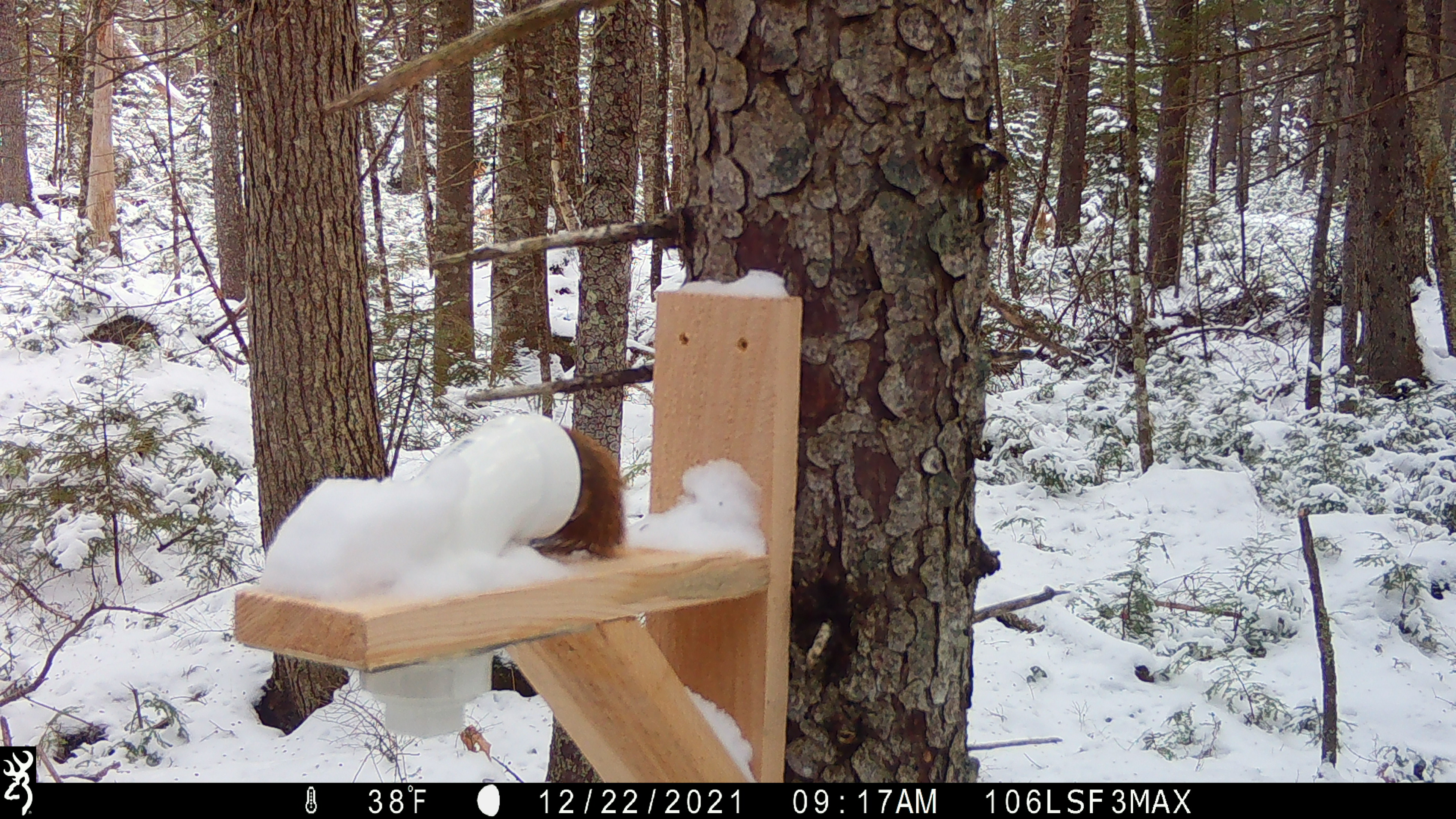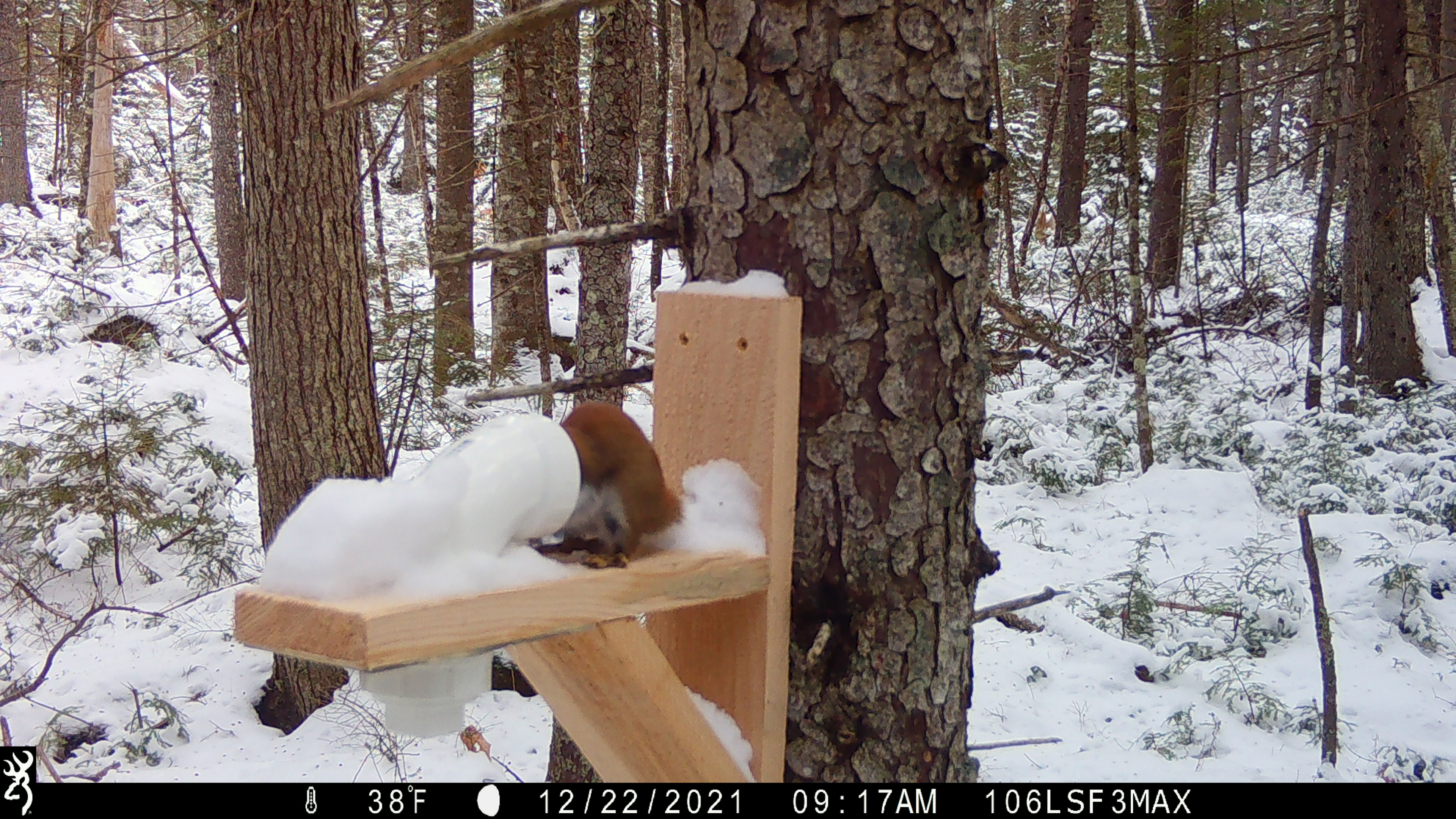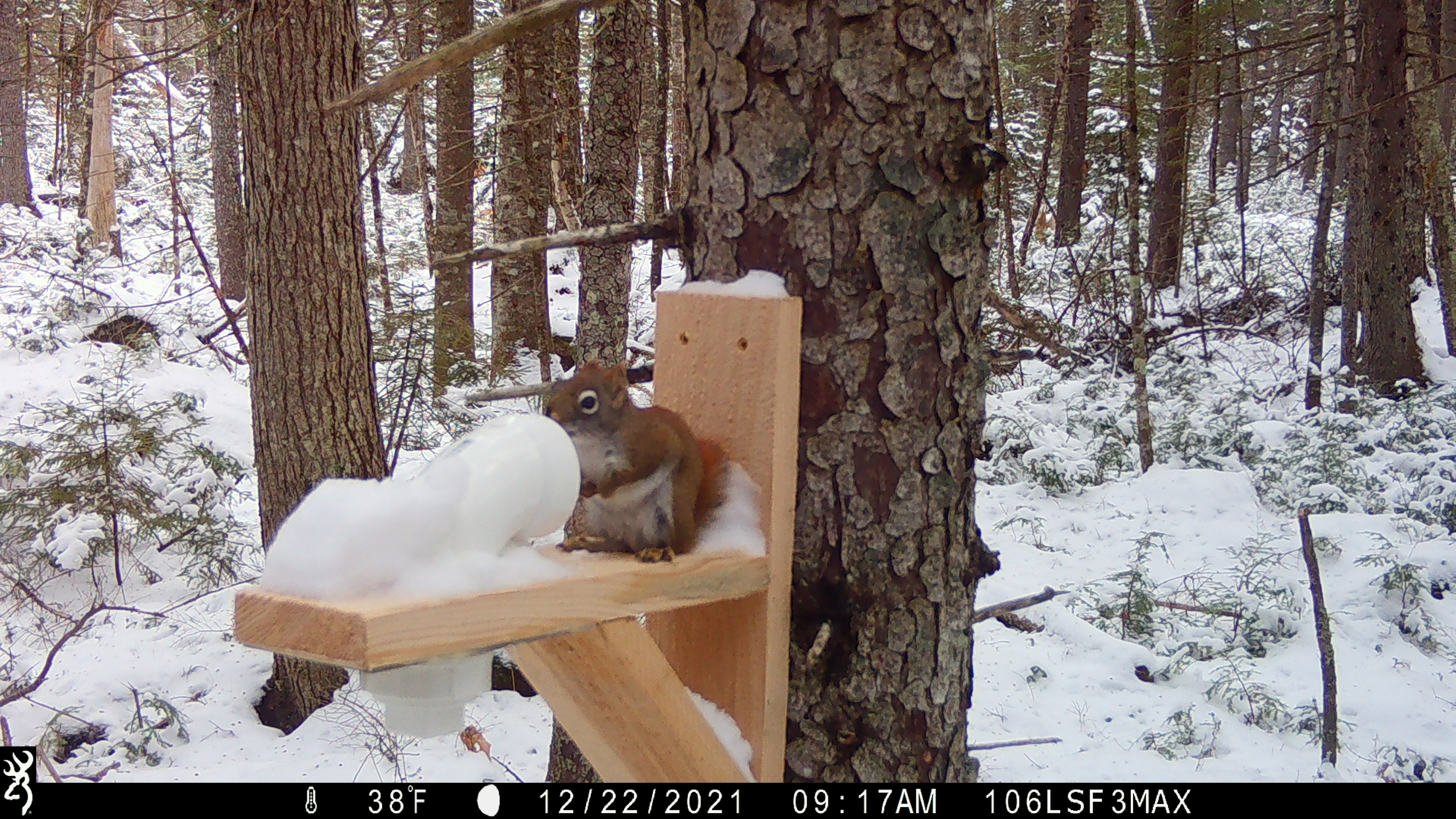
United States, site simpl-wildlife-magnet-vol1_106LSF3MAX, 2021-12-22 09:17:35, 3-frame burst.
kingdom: Animalia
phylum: Chordata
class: Mammalia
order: Rodentia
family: Sciuridae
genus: Tamiasciurus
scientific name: Tamiasciurus hudsonicus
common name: red squirrel